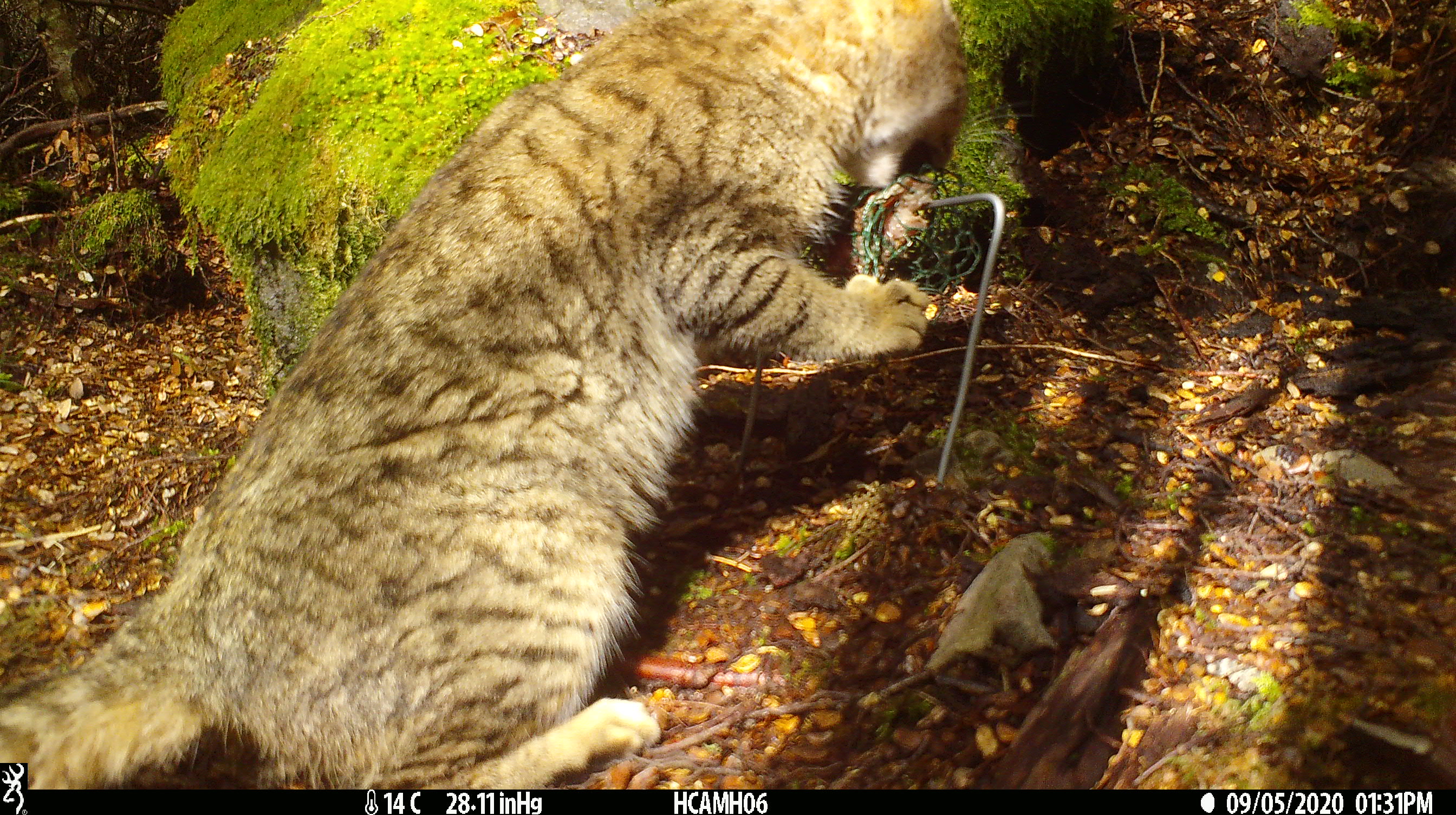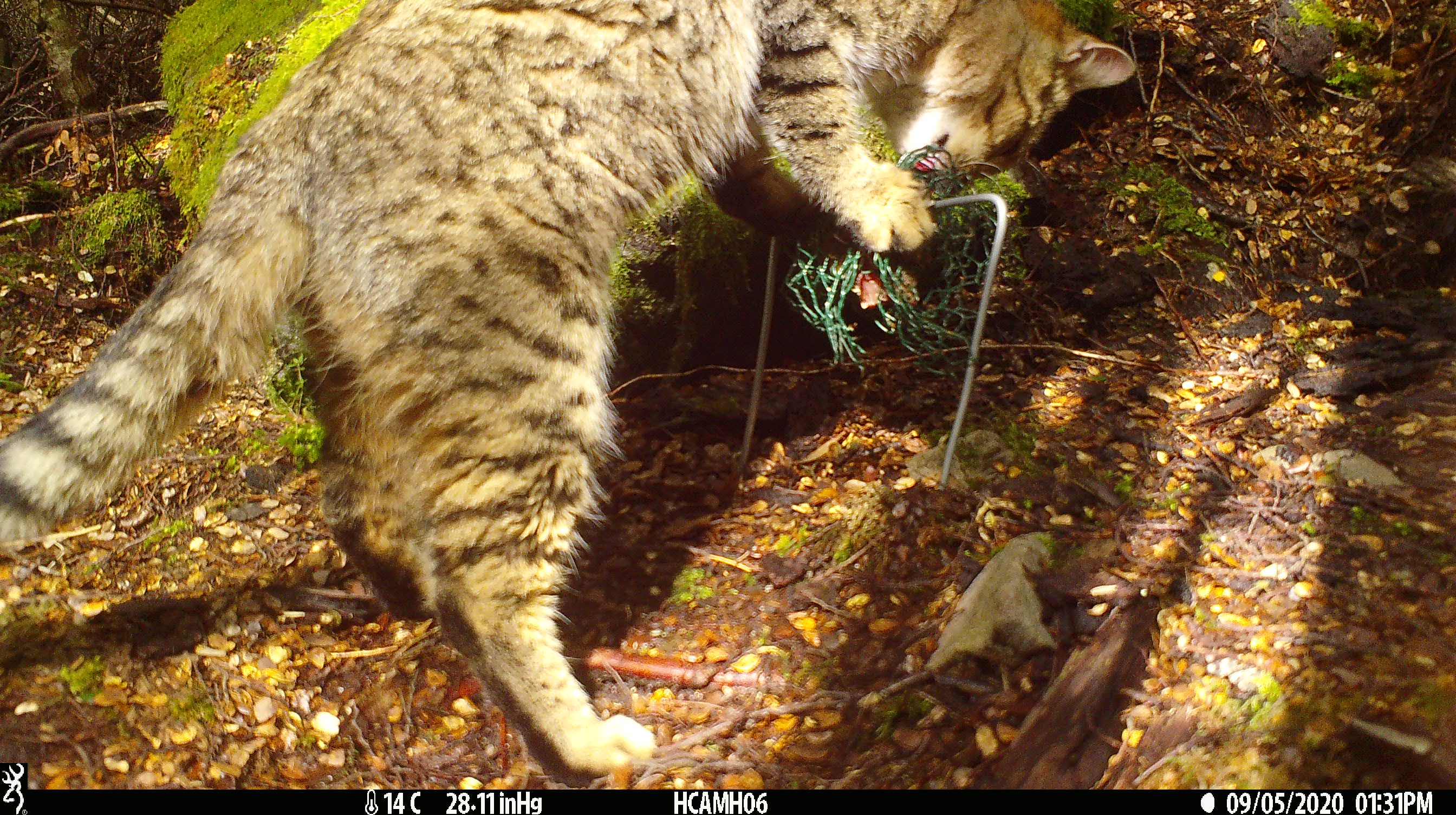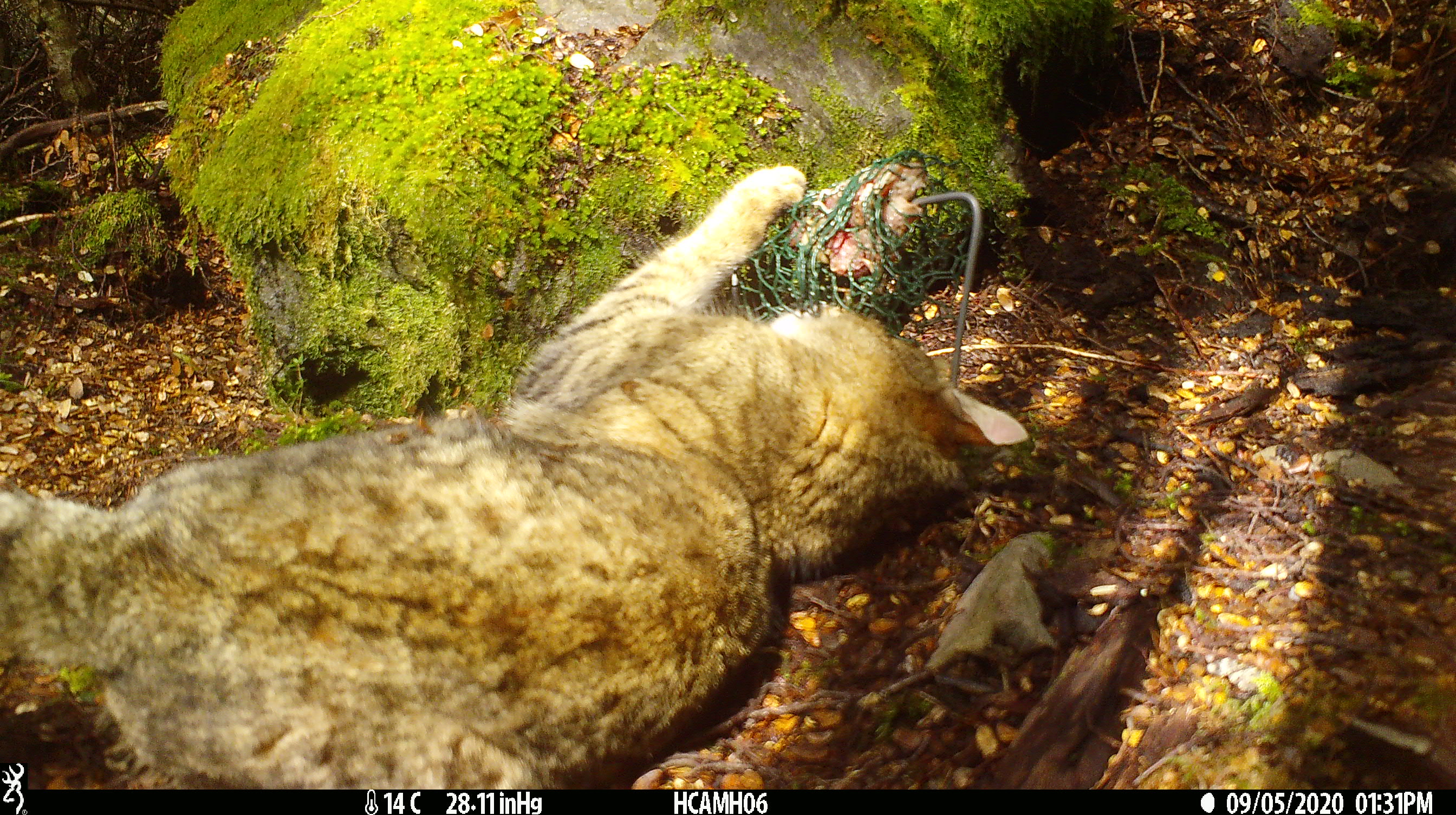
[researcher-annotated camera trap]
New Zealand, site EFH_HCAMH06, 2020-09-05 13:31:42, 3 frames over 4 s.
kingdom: Animalia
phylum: Chordata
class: Mammalia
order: Carnivora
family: Felidae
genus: Felis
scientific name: Felis catus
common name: domestic cat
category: cat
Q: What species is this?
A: Cat (domestic cat) (Felis catus).